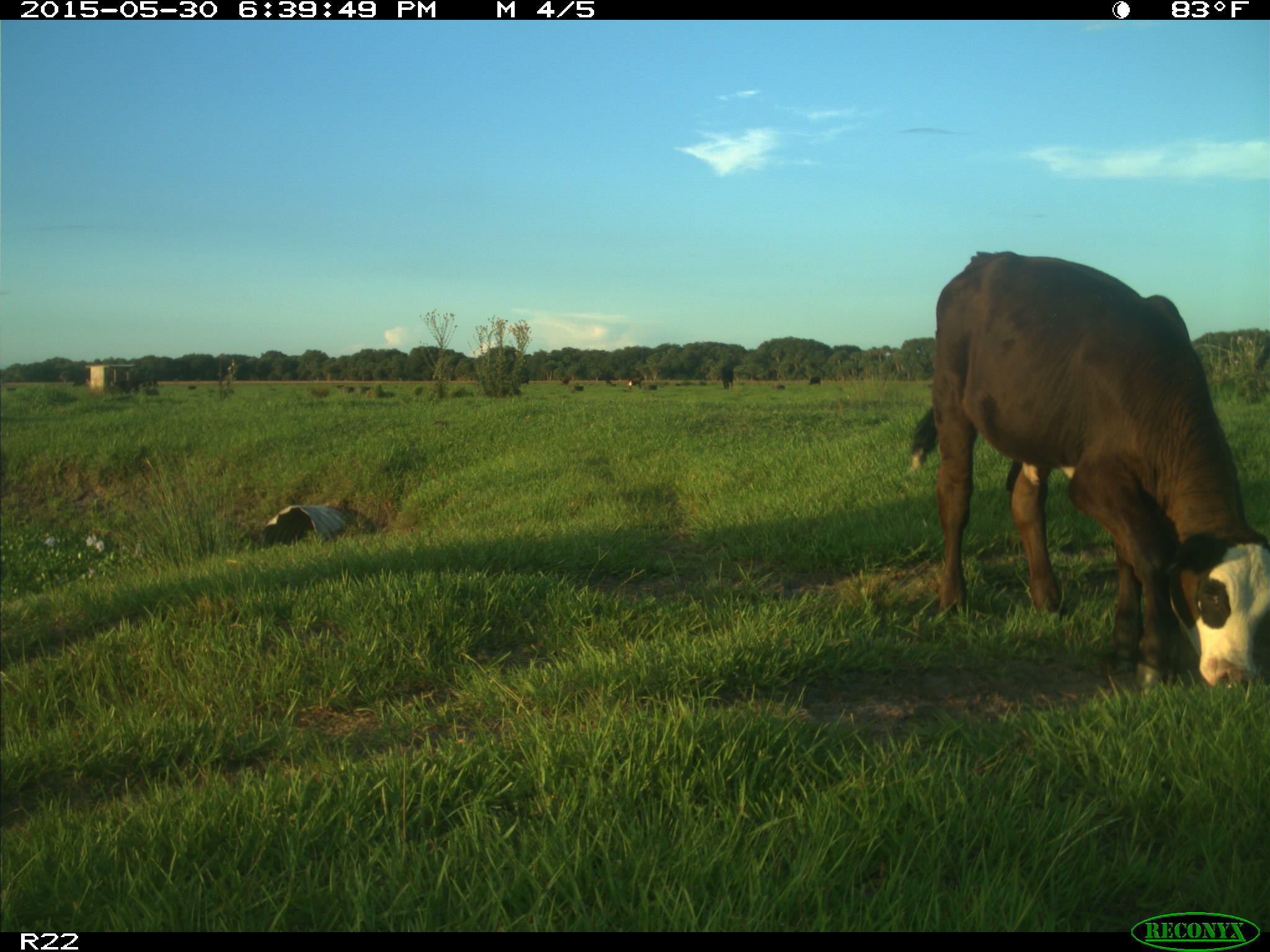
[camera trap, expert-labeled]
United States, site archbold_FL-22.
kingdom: Animalia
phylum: Chordata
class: Mammalia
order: Artiodactyla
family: Bovidae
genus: Bos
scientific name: Bos taurus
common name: domestic cow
Bos taurus (domestic cow).